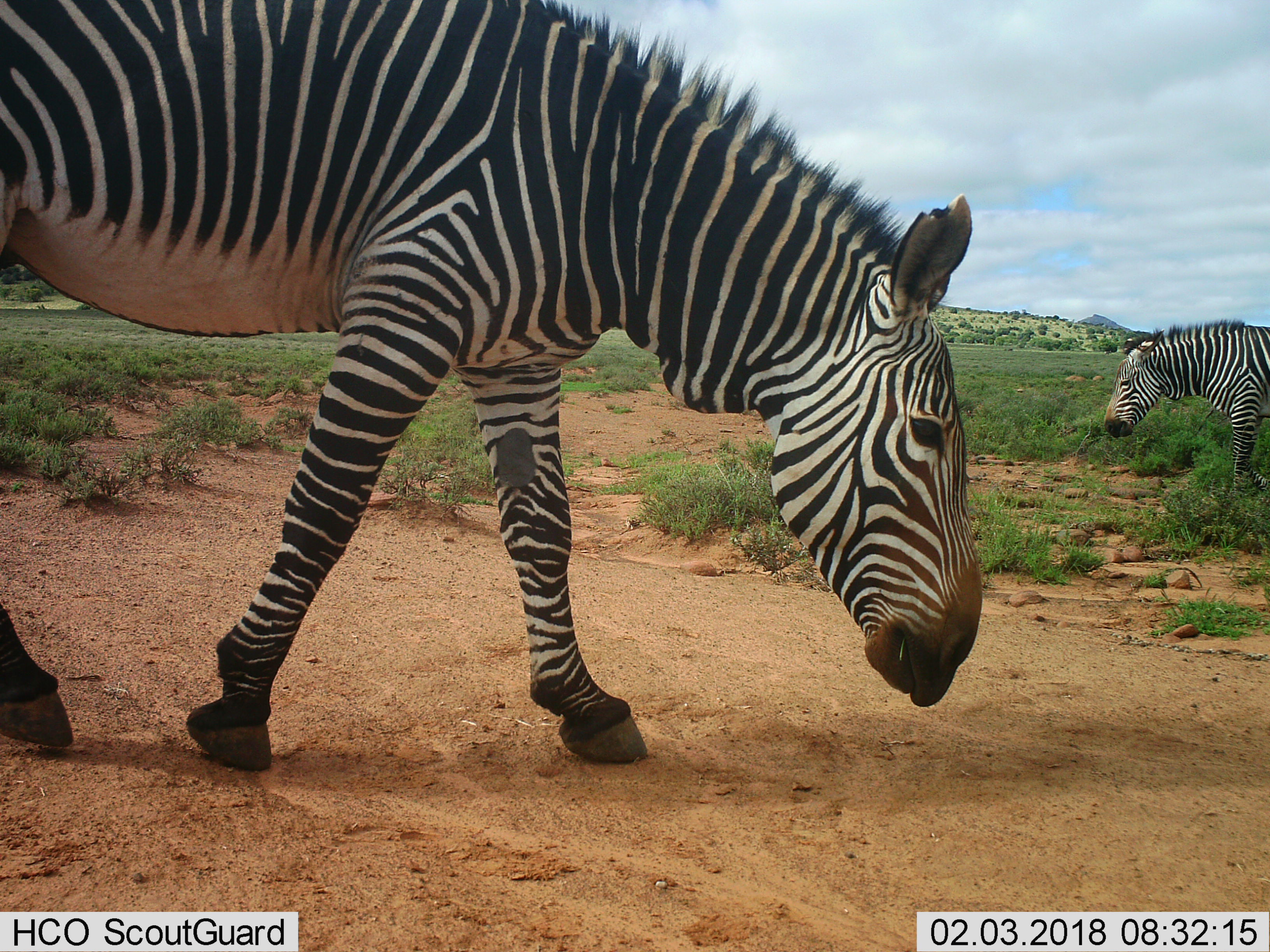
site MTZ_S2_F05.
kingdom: Animalia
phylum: Chordata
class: Mammalia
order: Perissodactyla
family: Equidae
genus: Equus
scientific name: Equus zebra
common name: mountain zebra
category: zebramountain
Zebramountain (mountain zebra) (Equus zebra), count 2. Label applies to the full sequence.